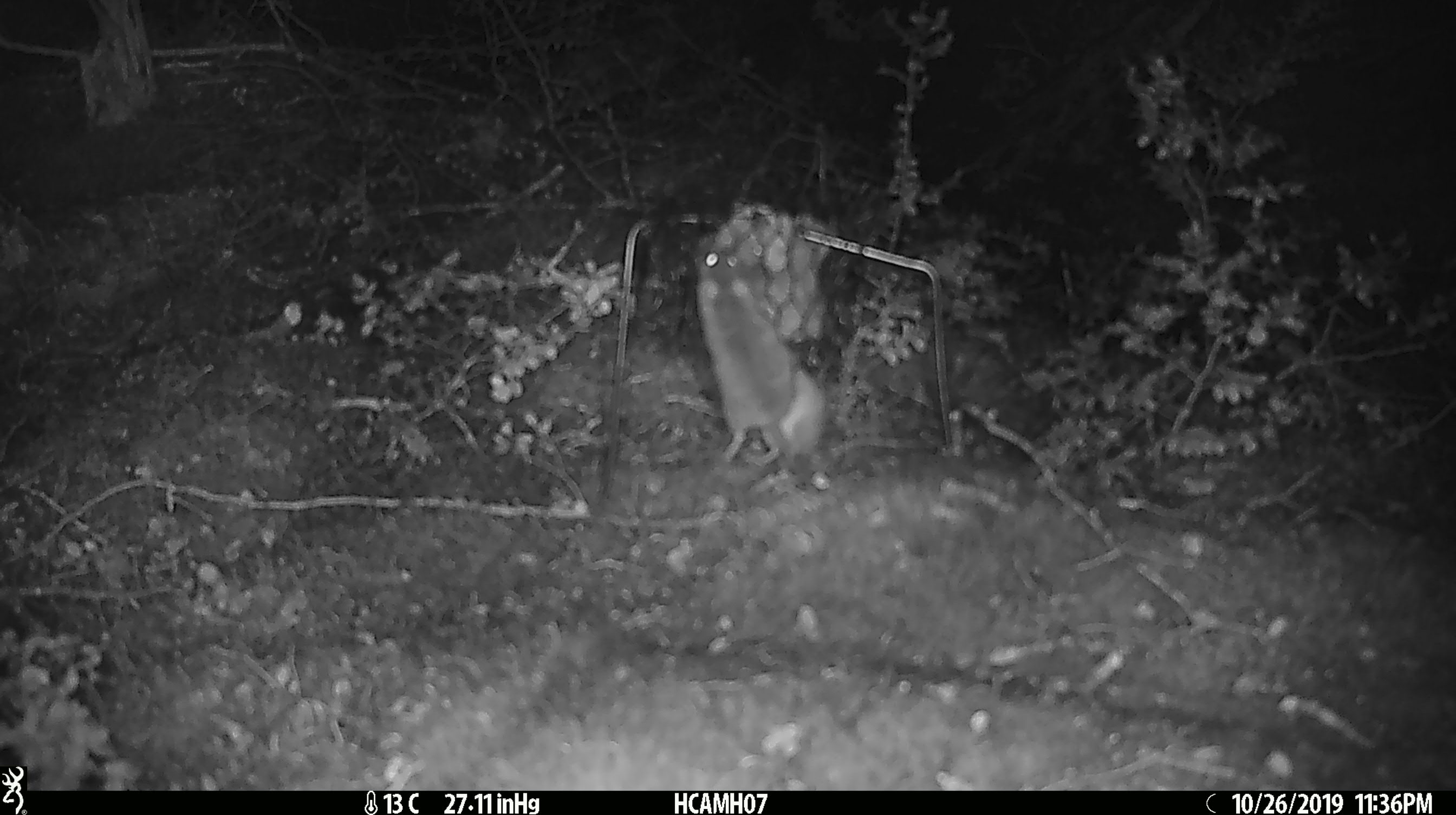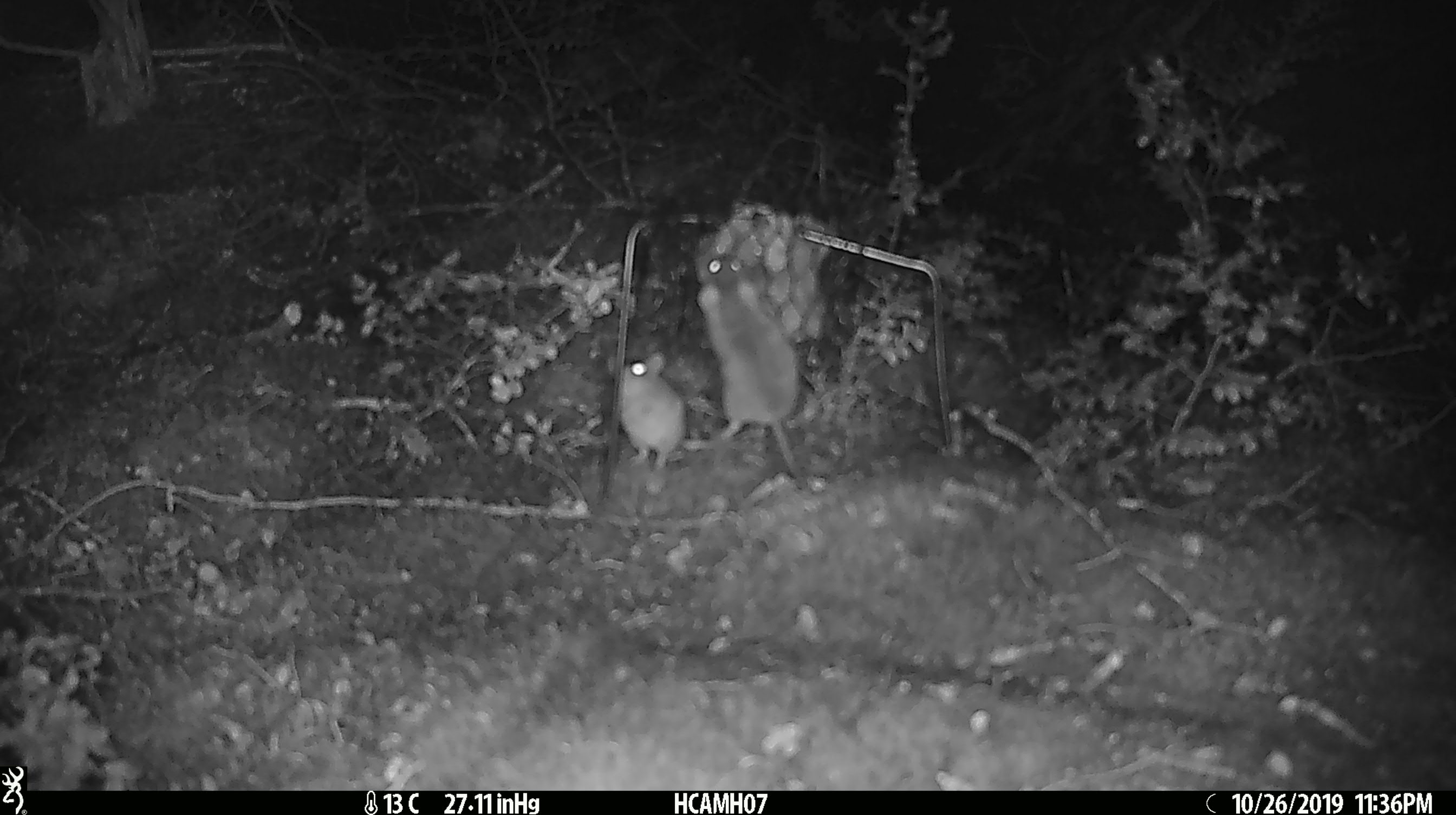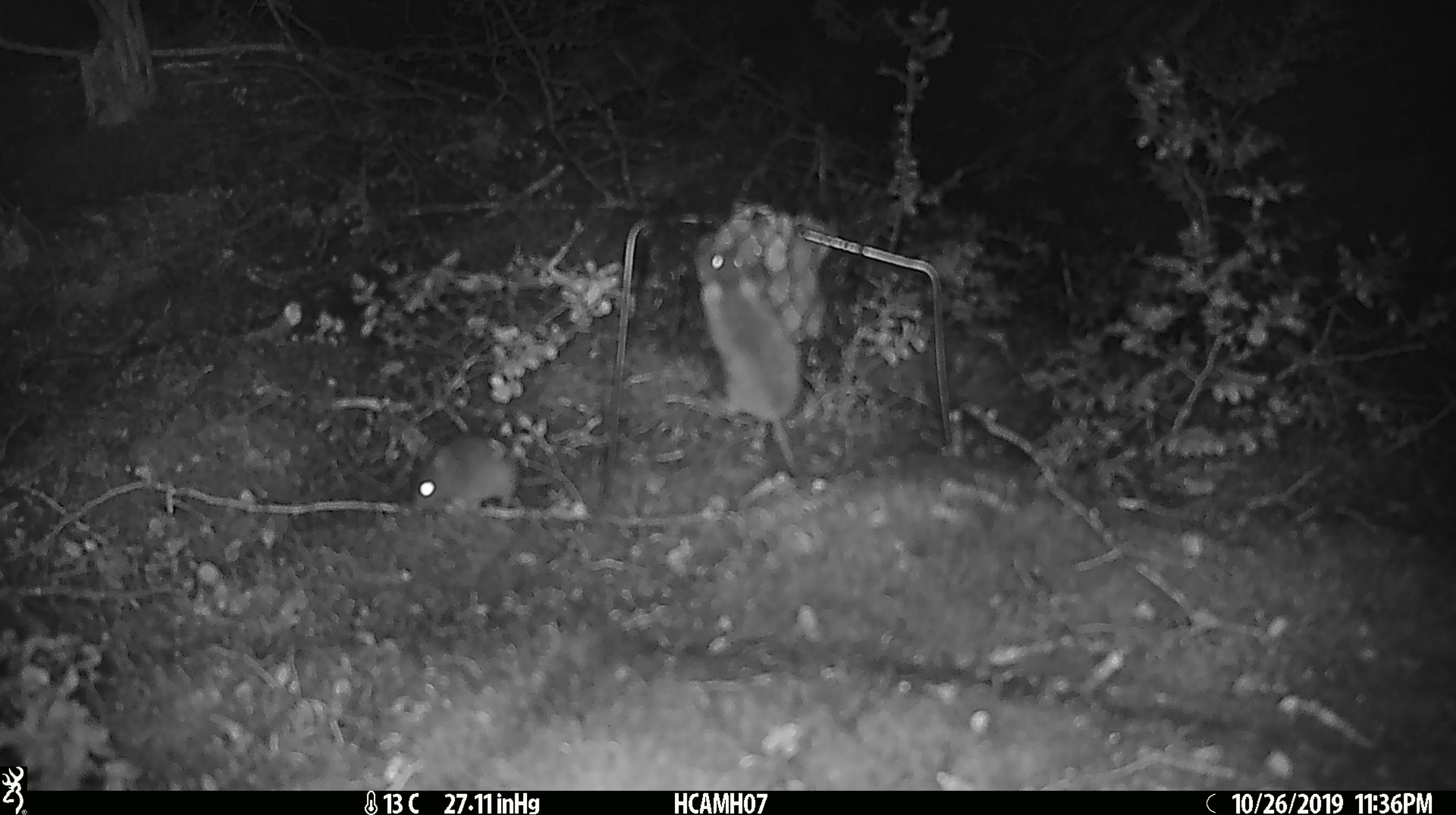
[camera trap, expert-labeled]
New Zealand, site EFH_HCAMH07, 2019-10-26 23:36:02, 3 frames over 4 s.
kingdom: Animalia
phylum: Chordata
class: Mammalia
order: Rodentia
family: Muridae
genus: Mus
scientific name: Mus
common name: mouse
Mouse (Mus).